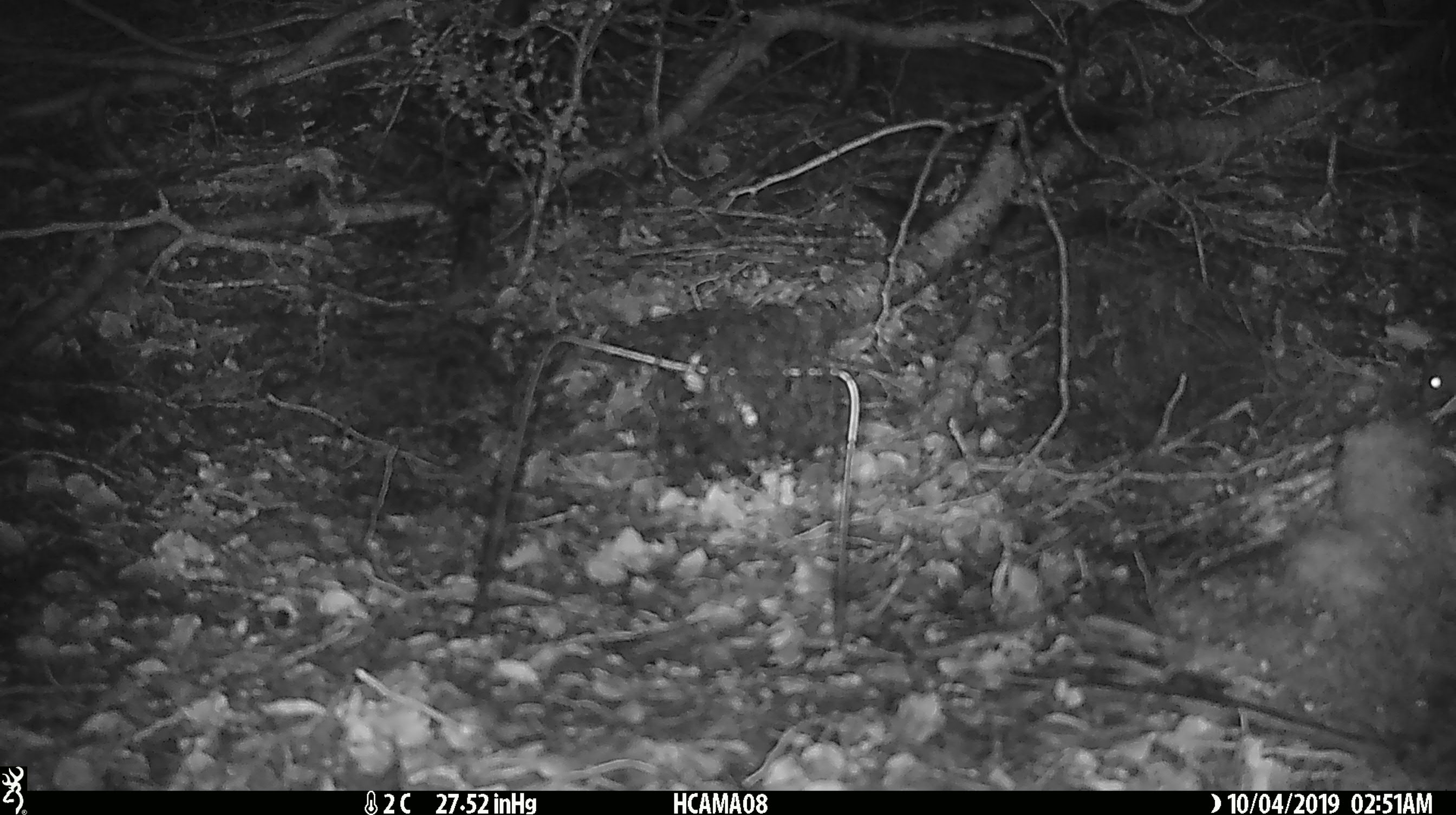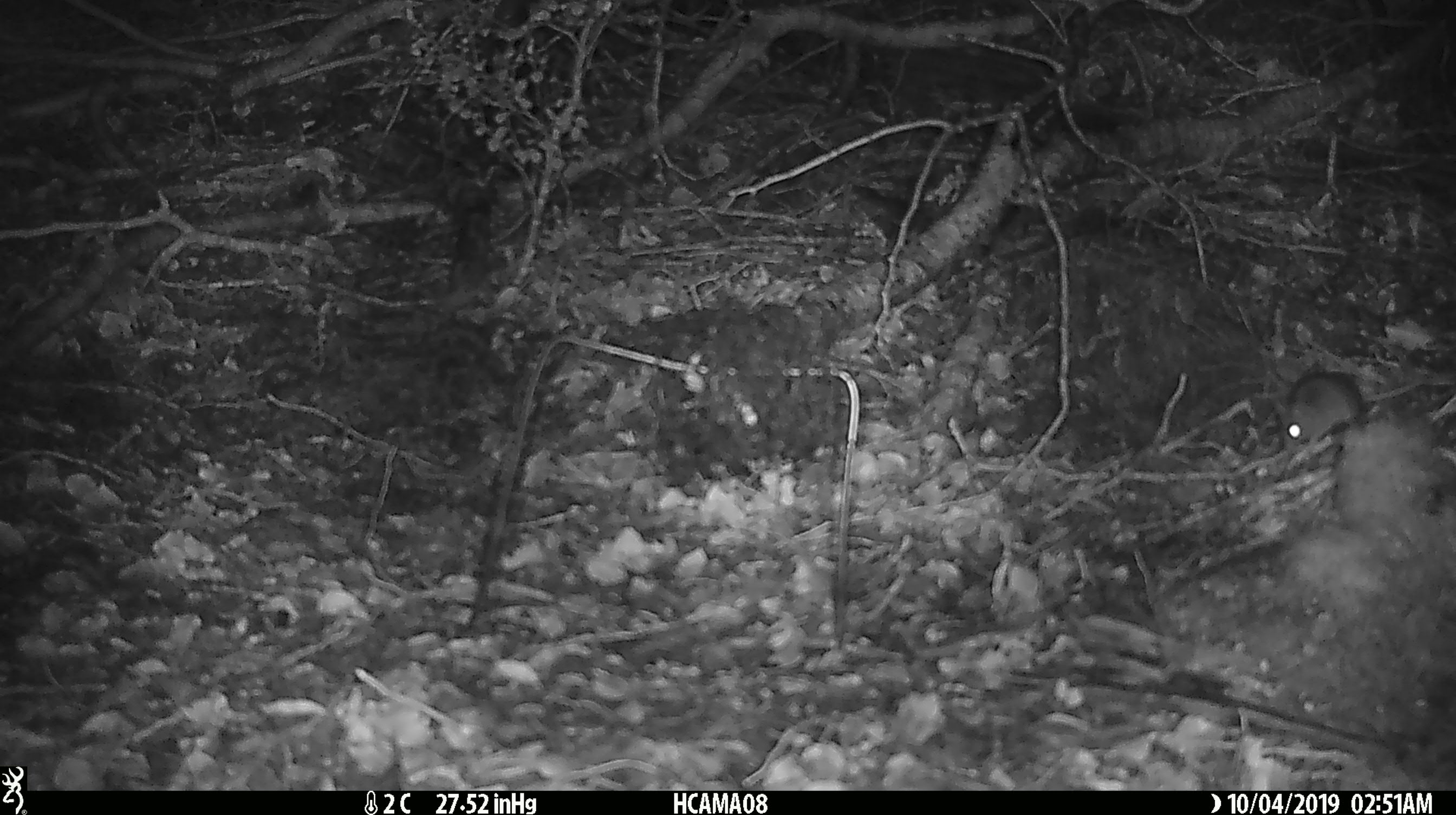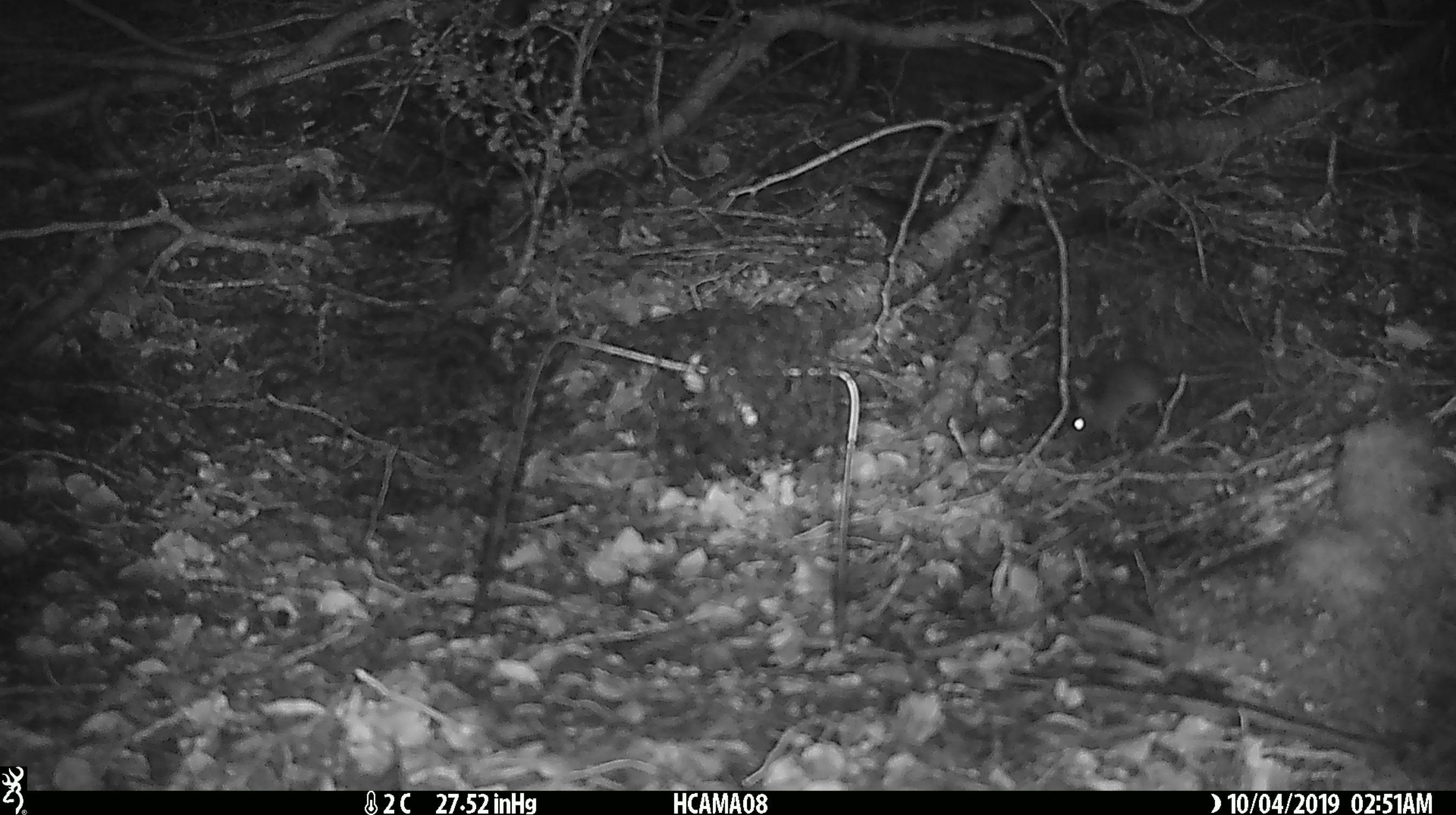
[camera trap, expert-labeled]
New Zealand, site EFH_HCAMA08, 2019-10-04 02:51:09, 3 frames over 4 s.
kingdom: Animalia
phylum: Chordata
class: Mammalia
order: Rodentia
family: Muridae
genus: Mus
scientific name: Mus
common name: mouse